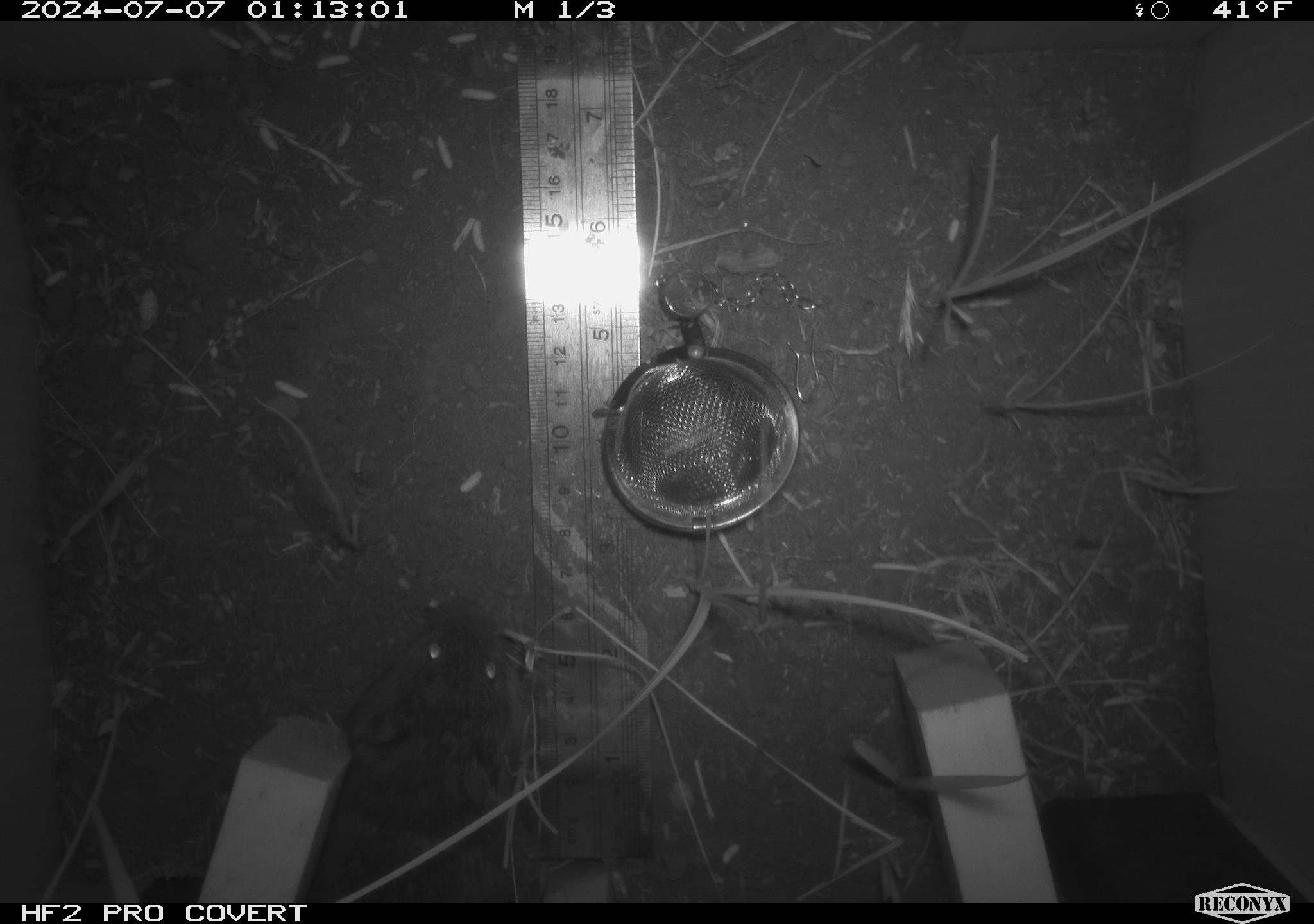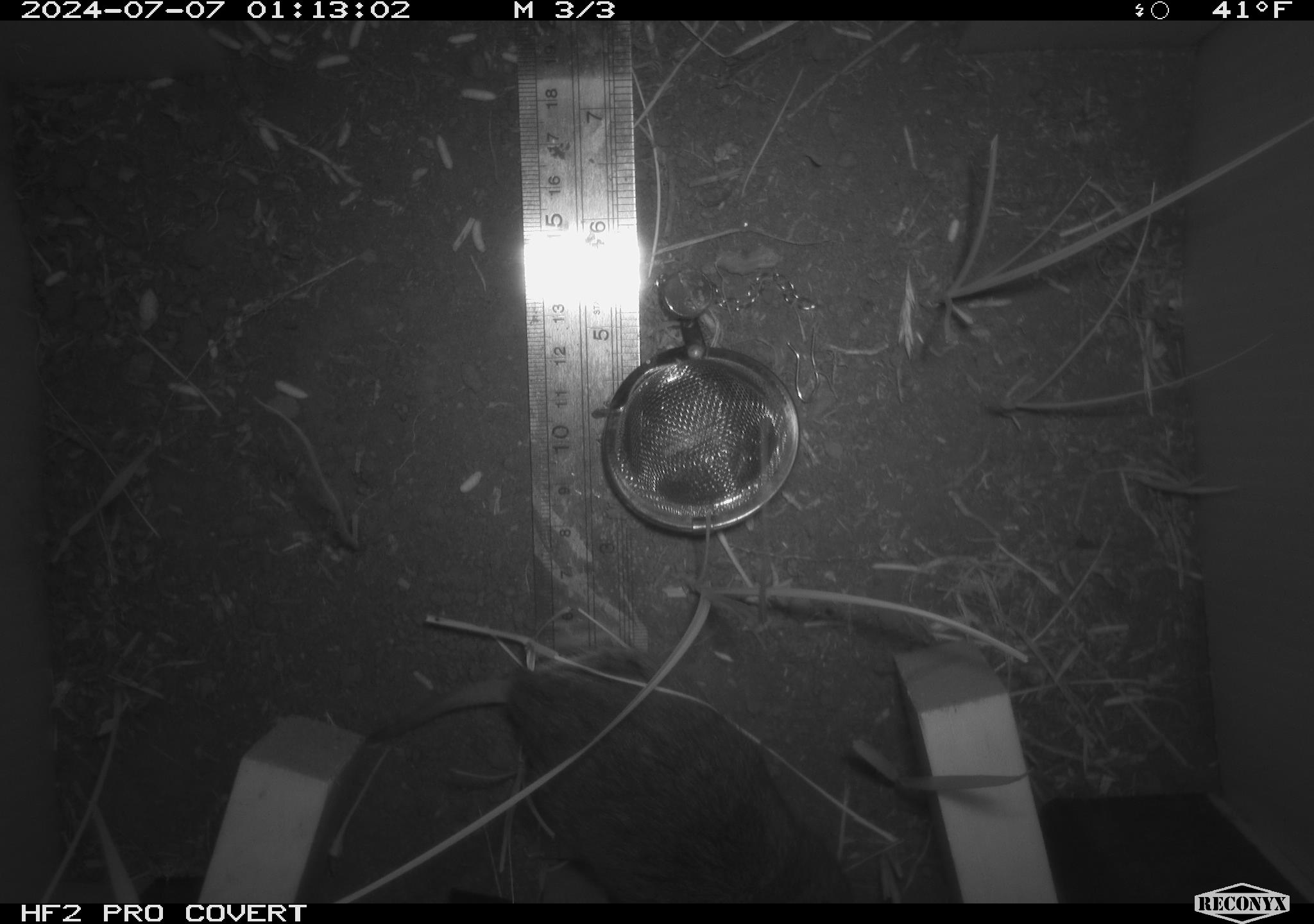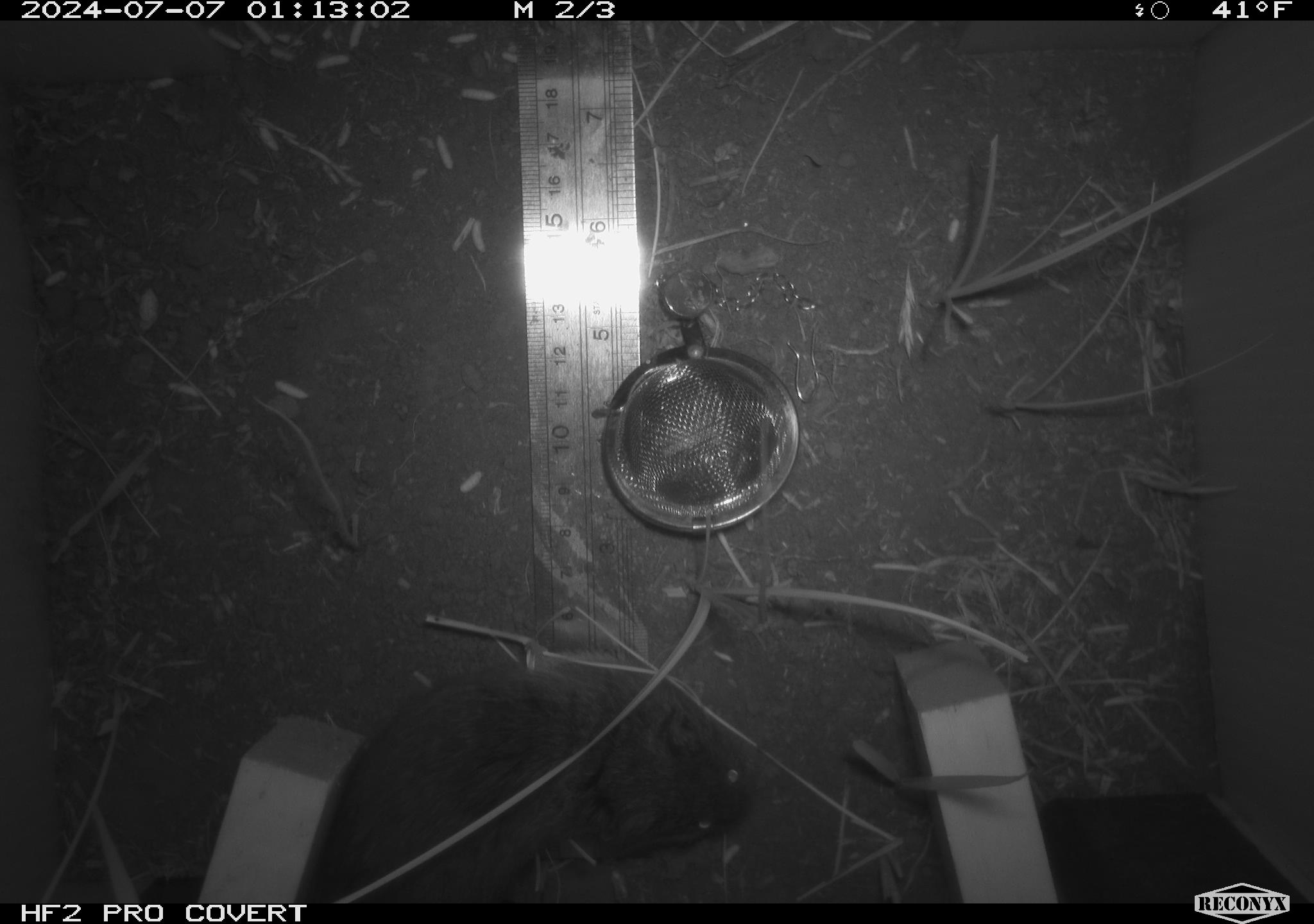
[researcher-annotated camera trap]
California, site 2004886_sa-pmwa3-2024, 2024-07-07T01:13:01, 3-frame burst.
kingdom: Animalia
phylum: Chordata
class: Mammalia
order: Rodentia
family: Cricetidae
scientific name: Arvicolinae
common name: voles, lemmings, and muskrats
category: arvicolinae subfamily